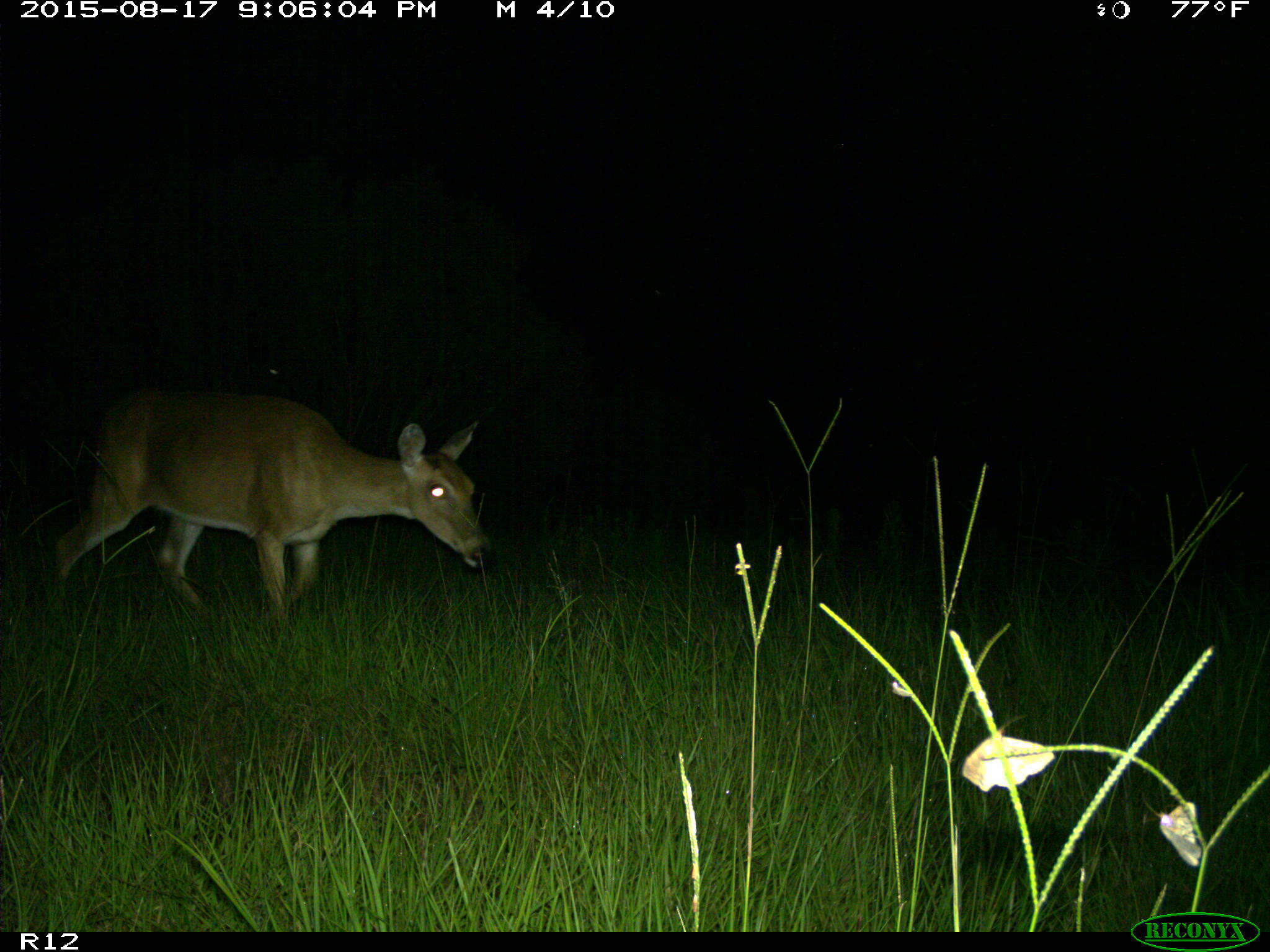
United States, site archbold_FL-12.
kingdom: Animalia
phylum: Chordata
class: Mammalia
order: Artiodactyla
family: Cervidae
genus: Odocoileus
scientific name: Odocoileus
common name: deer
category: unidentified deer